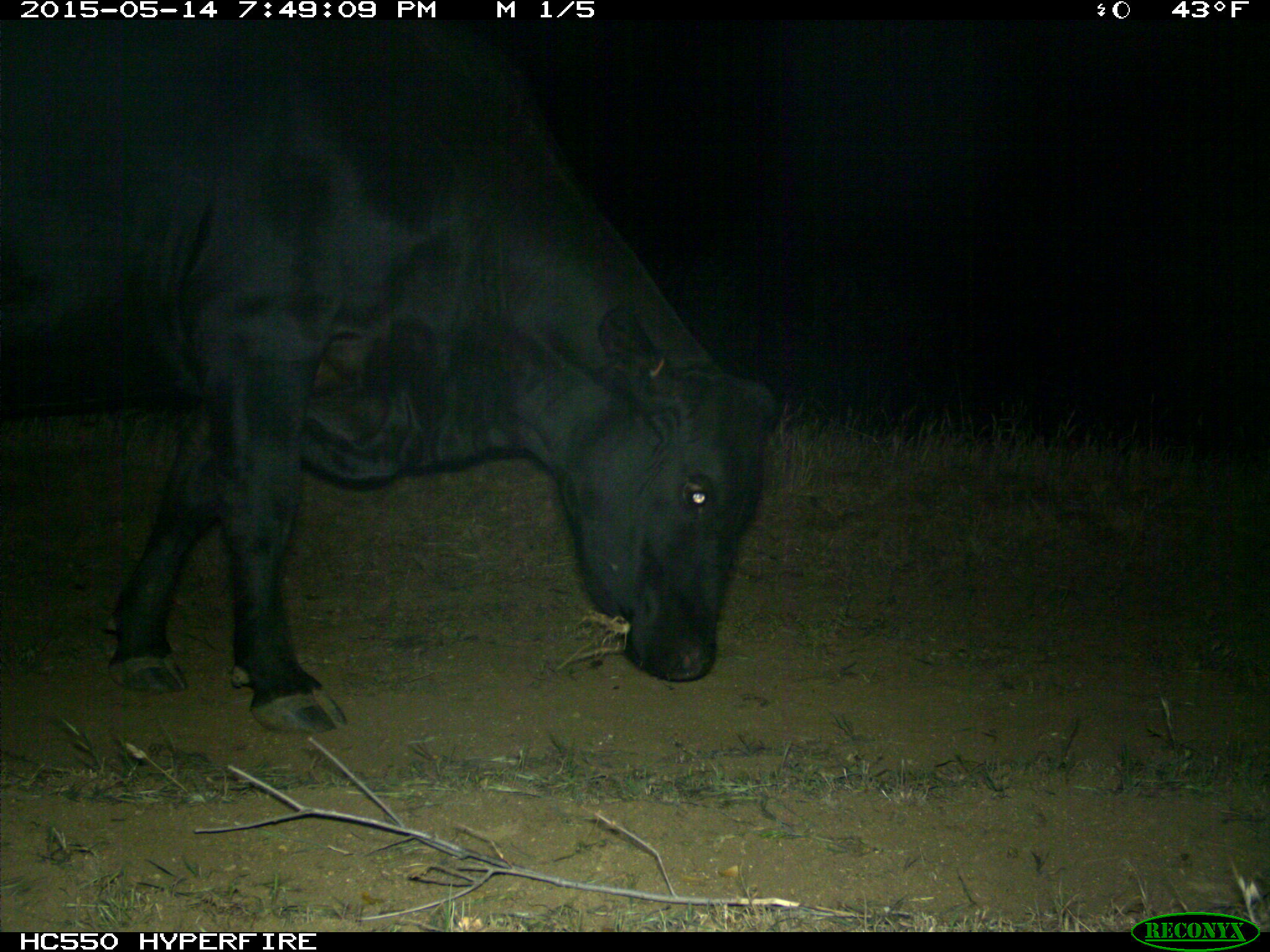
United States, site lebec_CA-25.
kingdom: Animalia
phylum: Chordata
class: Mammalia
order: Artiodactyla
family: Bovidae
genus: Bos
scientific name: Bos taurus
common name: domestic cow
Bos taurus (domestic cow).